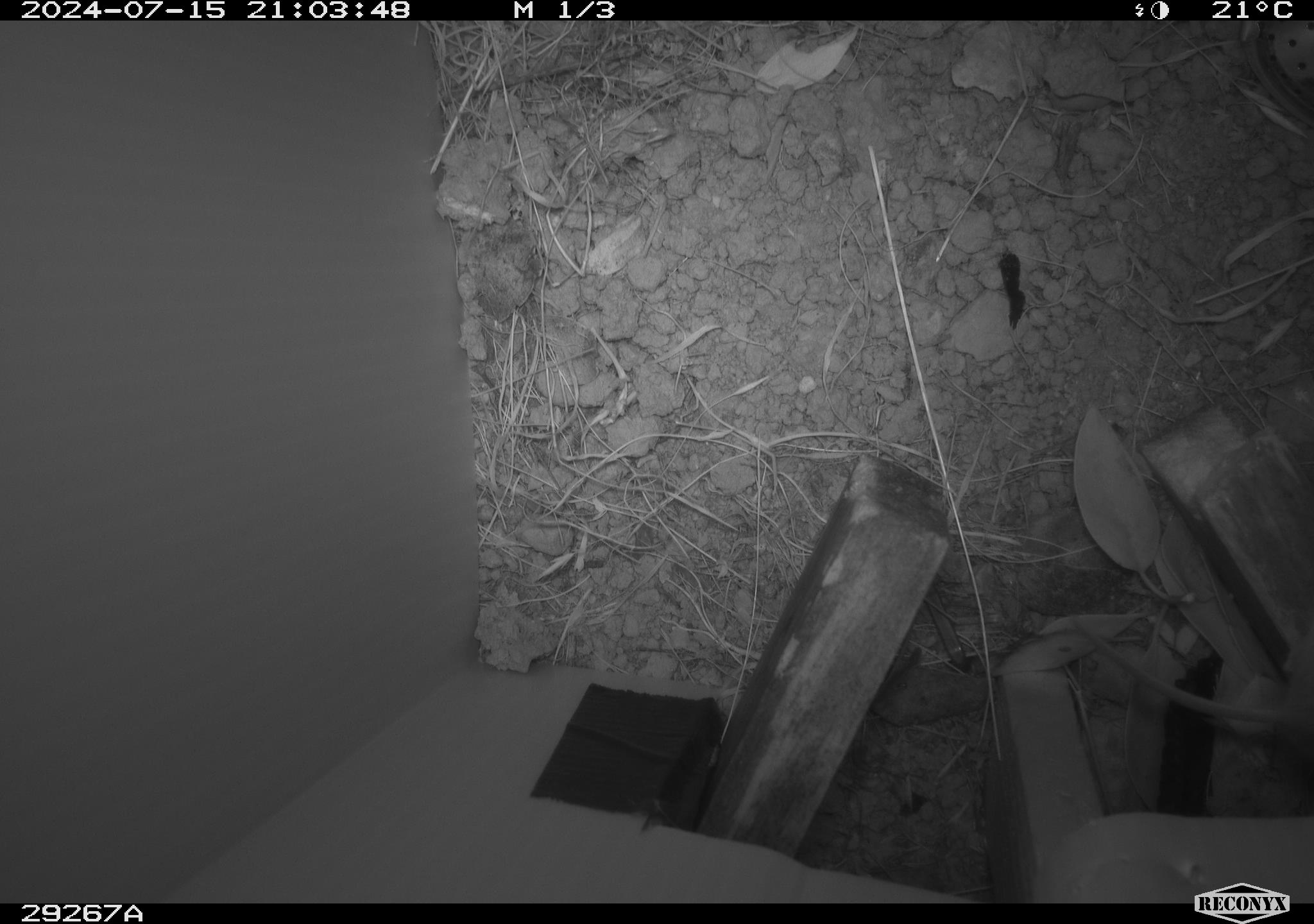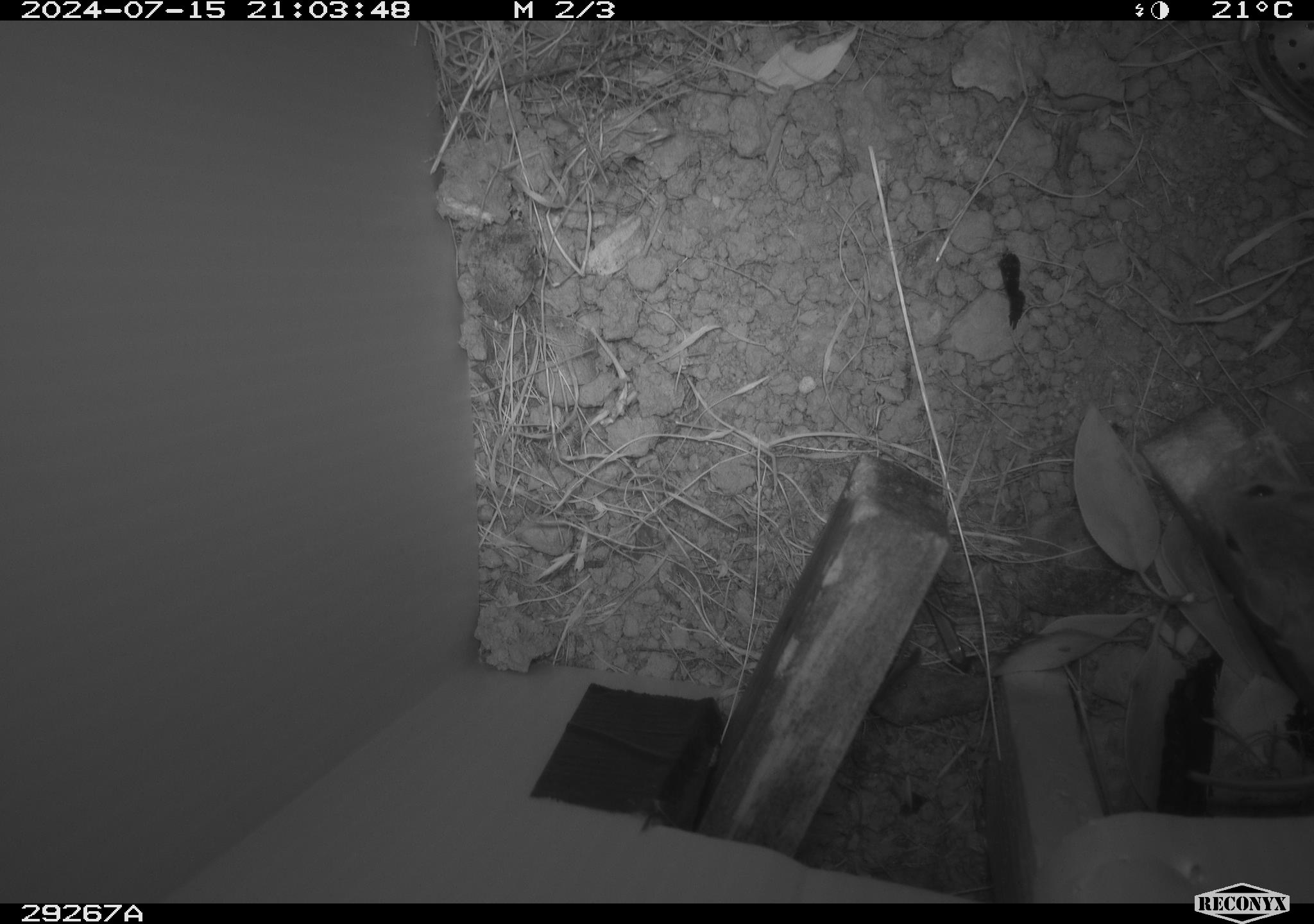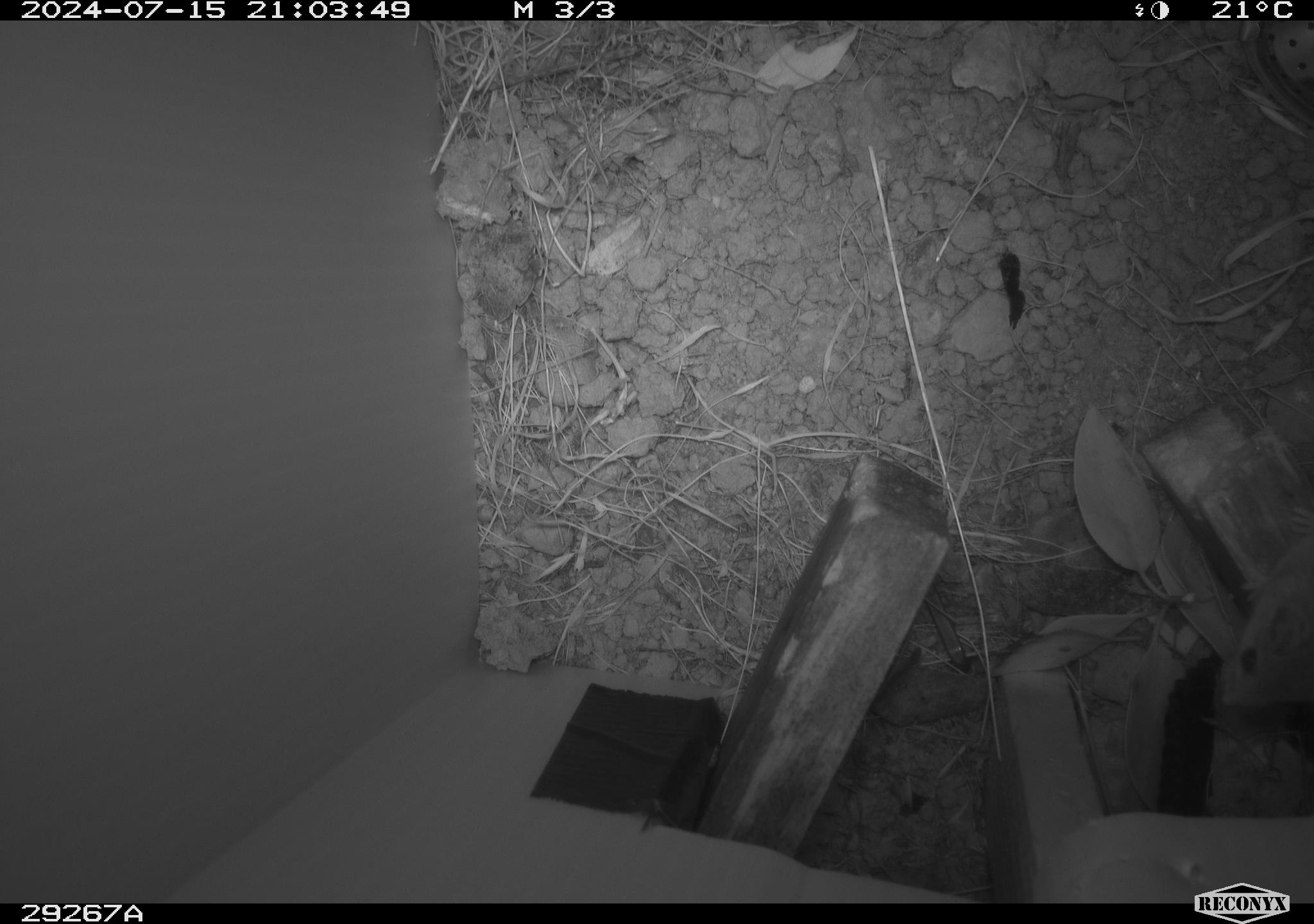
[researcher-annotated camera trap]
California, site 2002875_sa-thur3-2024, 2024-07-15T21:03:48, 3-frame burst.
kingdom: Animalia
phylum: Chordata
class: Mammalia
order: Rodentia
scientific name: Rodentia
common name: mouse species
Mouse species (Rodentia).